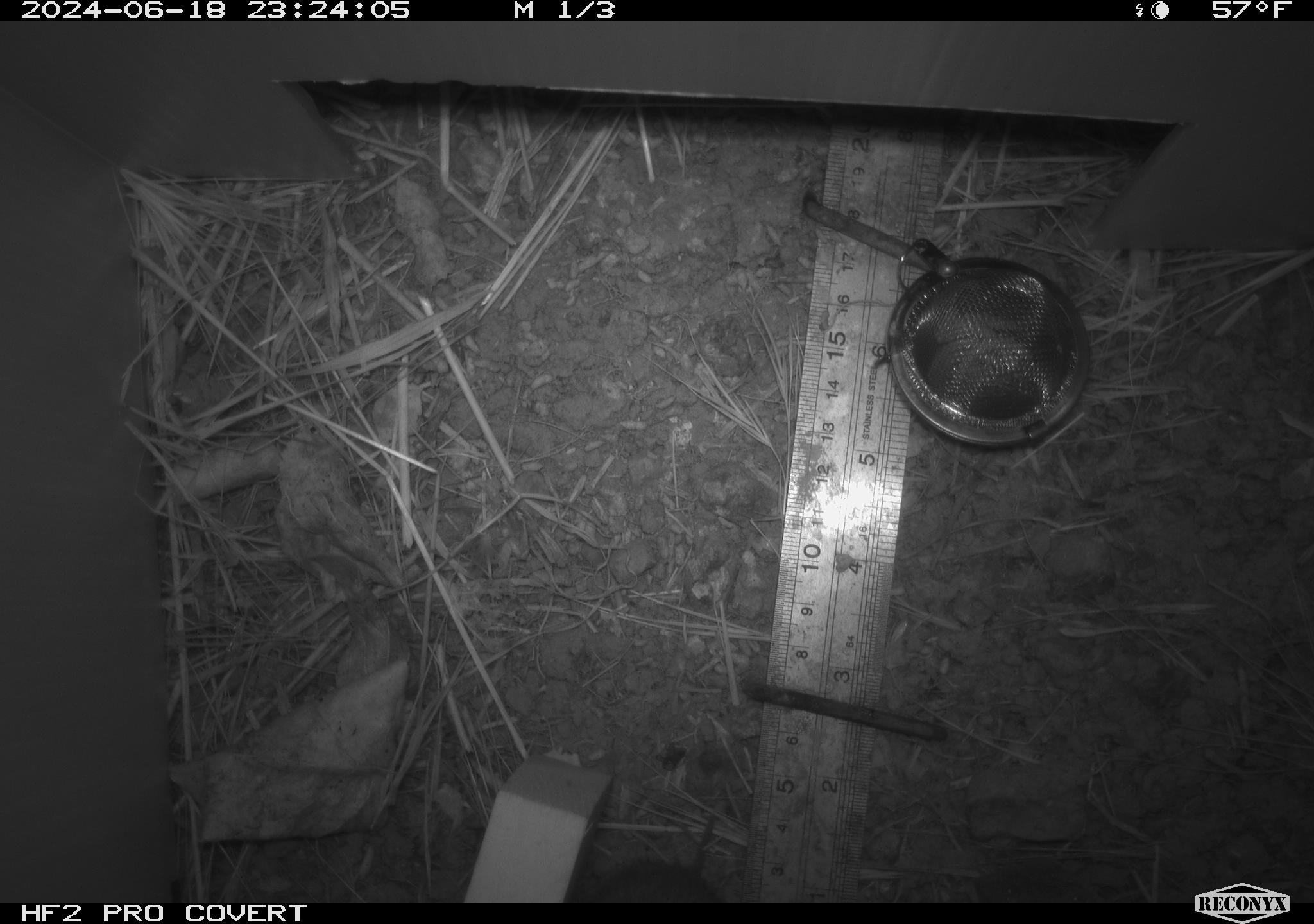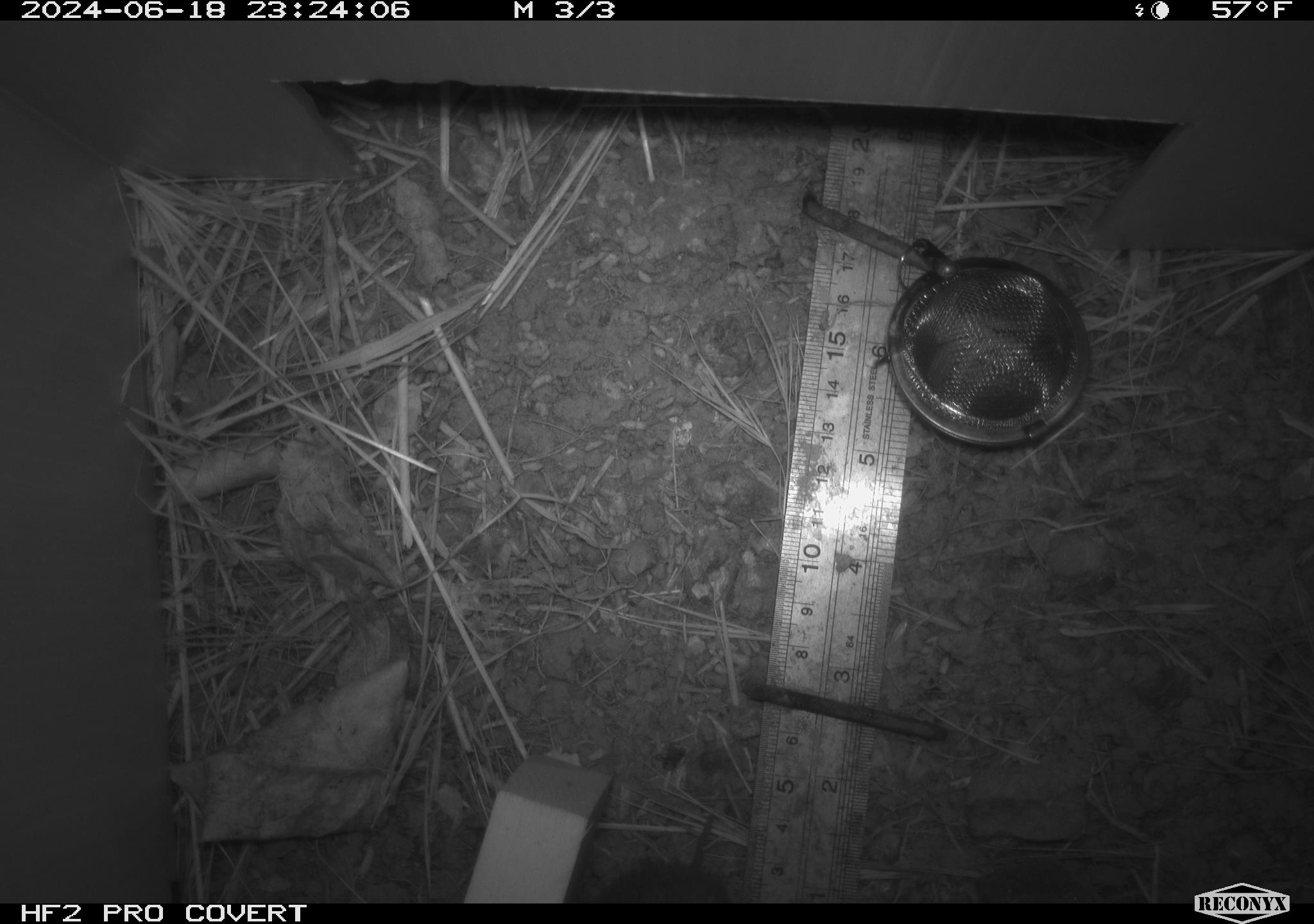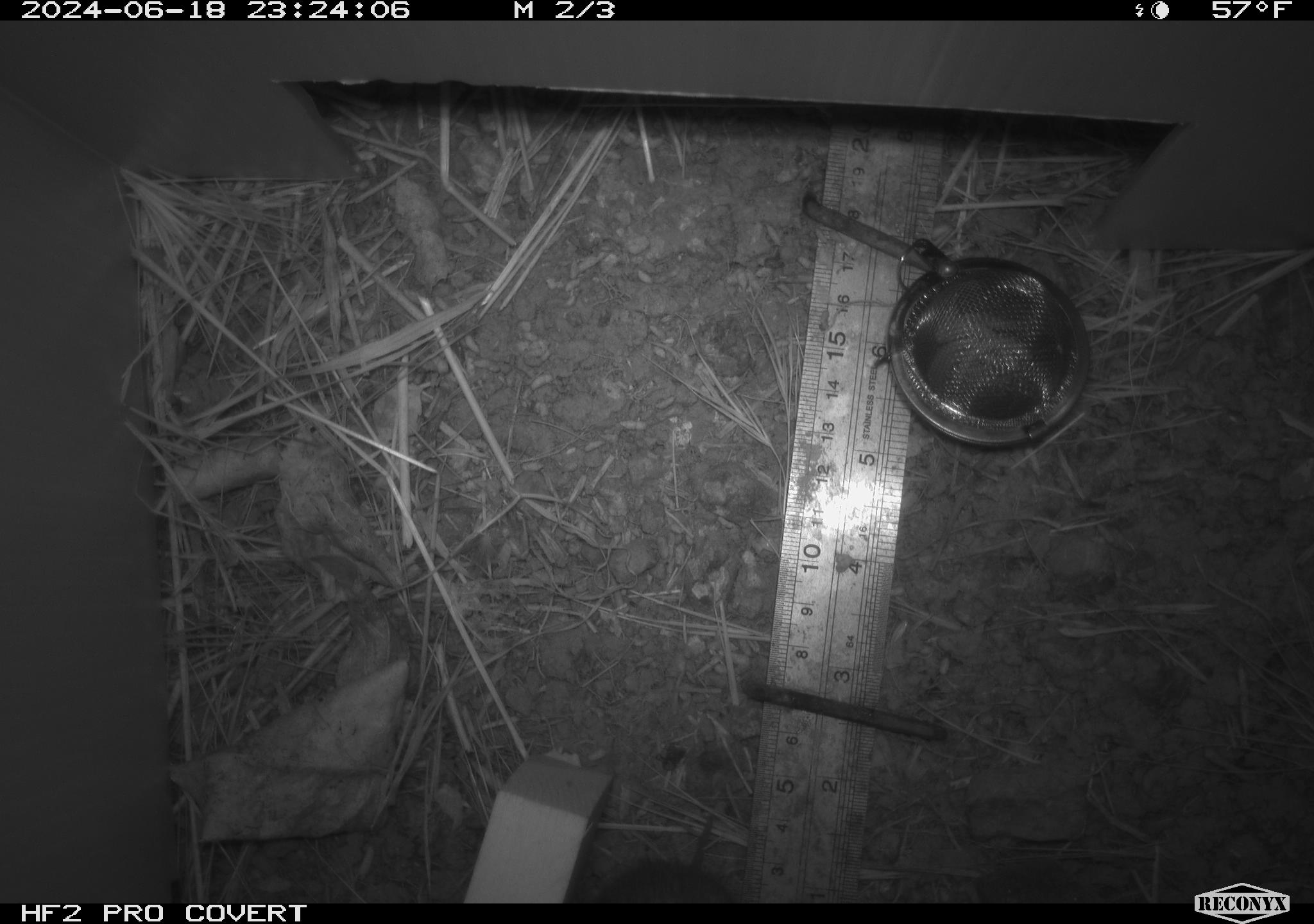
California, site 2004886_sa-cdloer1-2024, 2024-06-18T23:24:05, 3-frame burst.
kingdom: Animalia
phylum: Chordata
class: Mammalia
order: Rodentia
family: Cricetidae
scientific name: Arvicolinae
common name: voles, lemmings, and muskrats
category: arvicolinae subfamily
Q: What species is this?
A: Arvicolinae subfamily (voles, lemmings, and muskrats) (Arvicolinae).